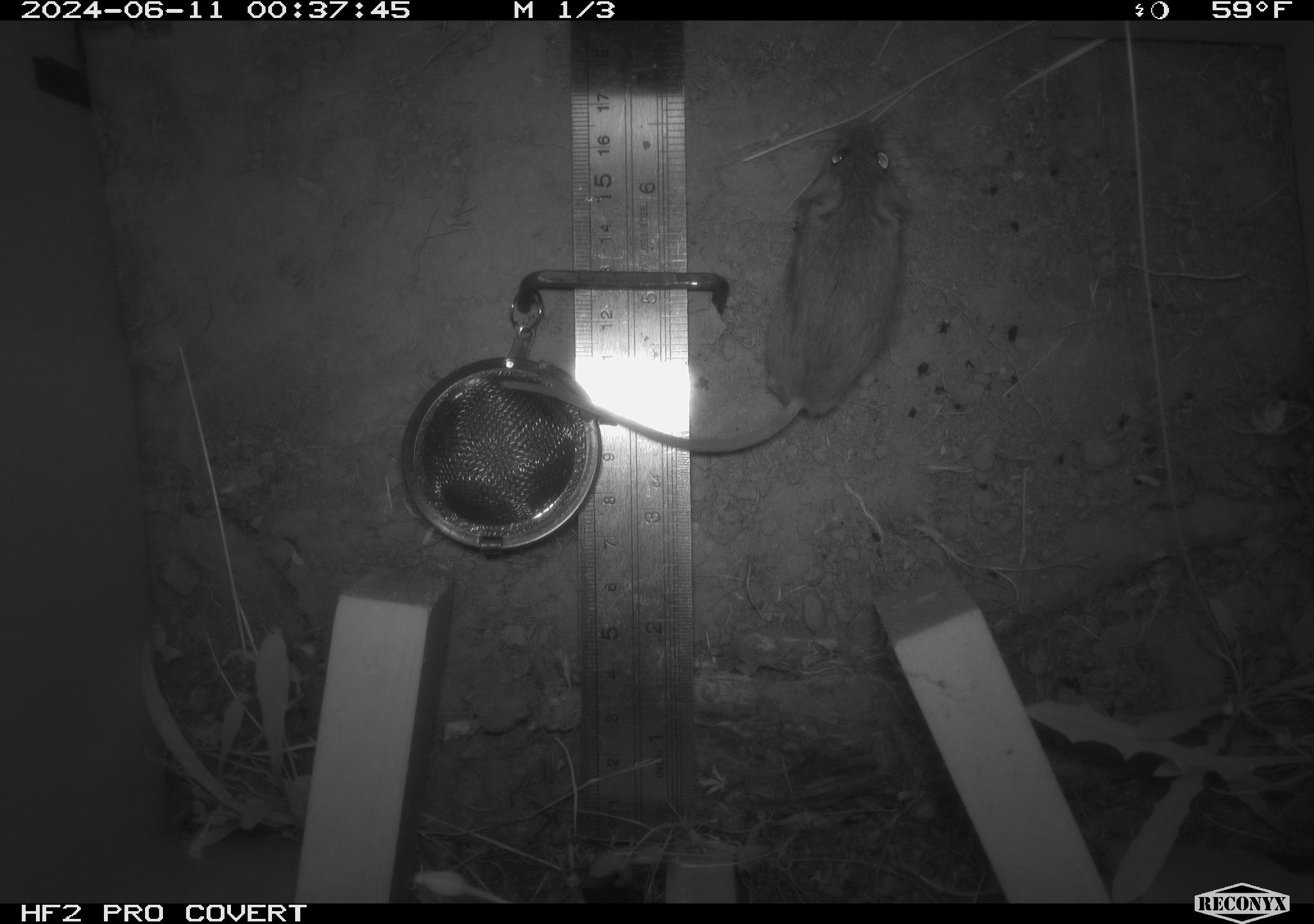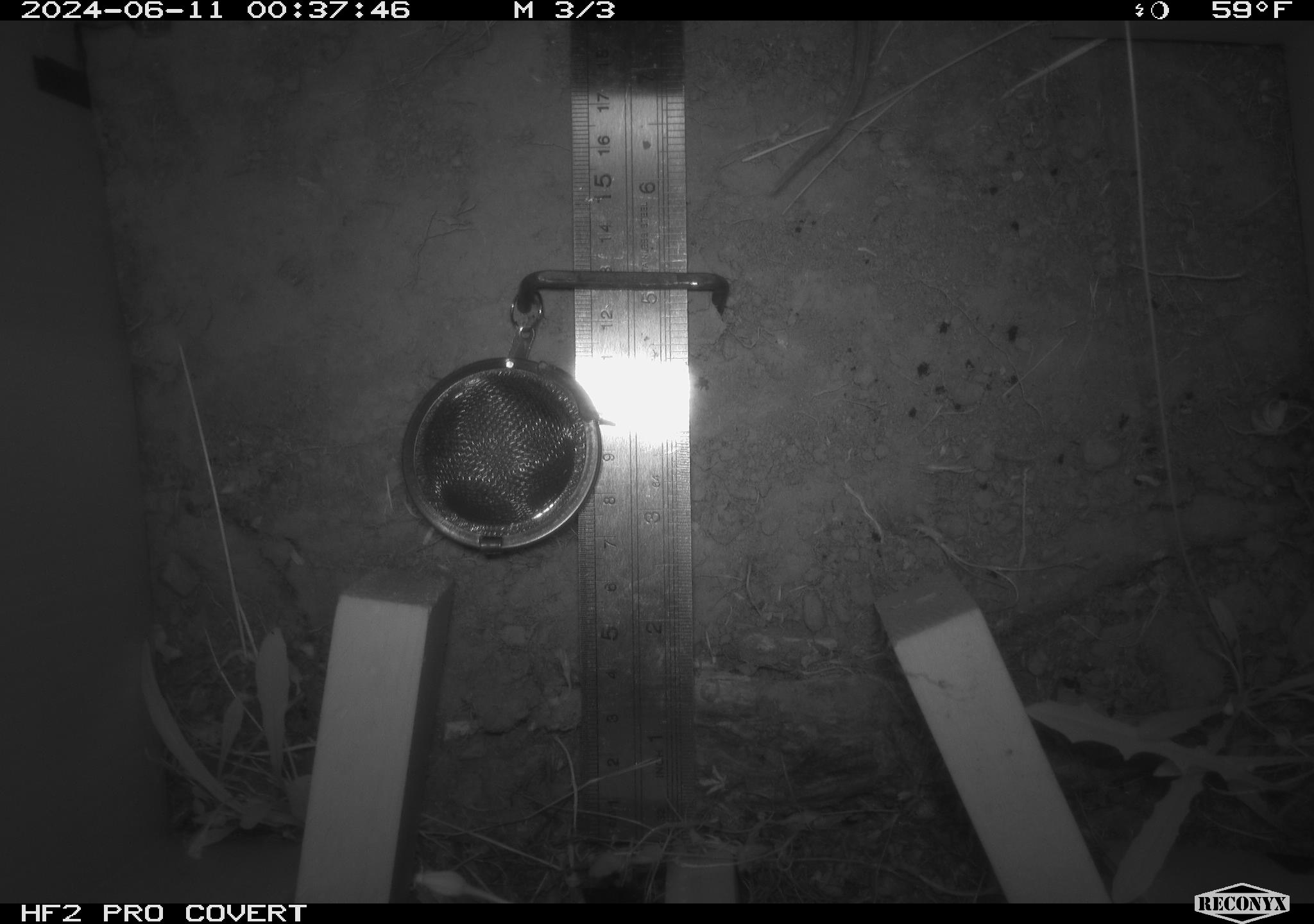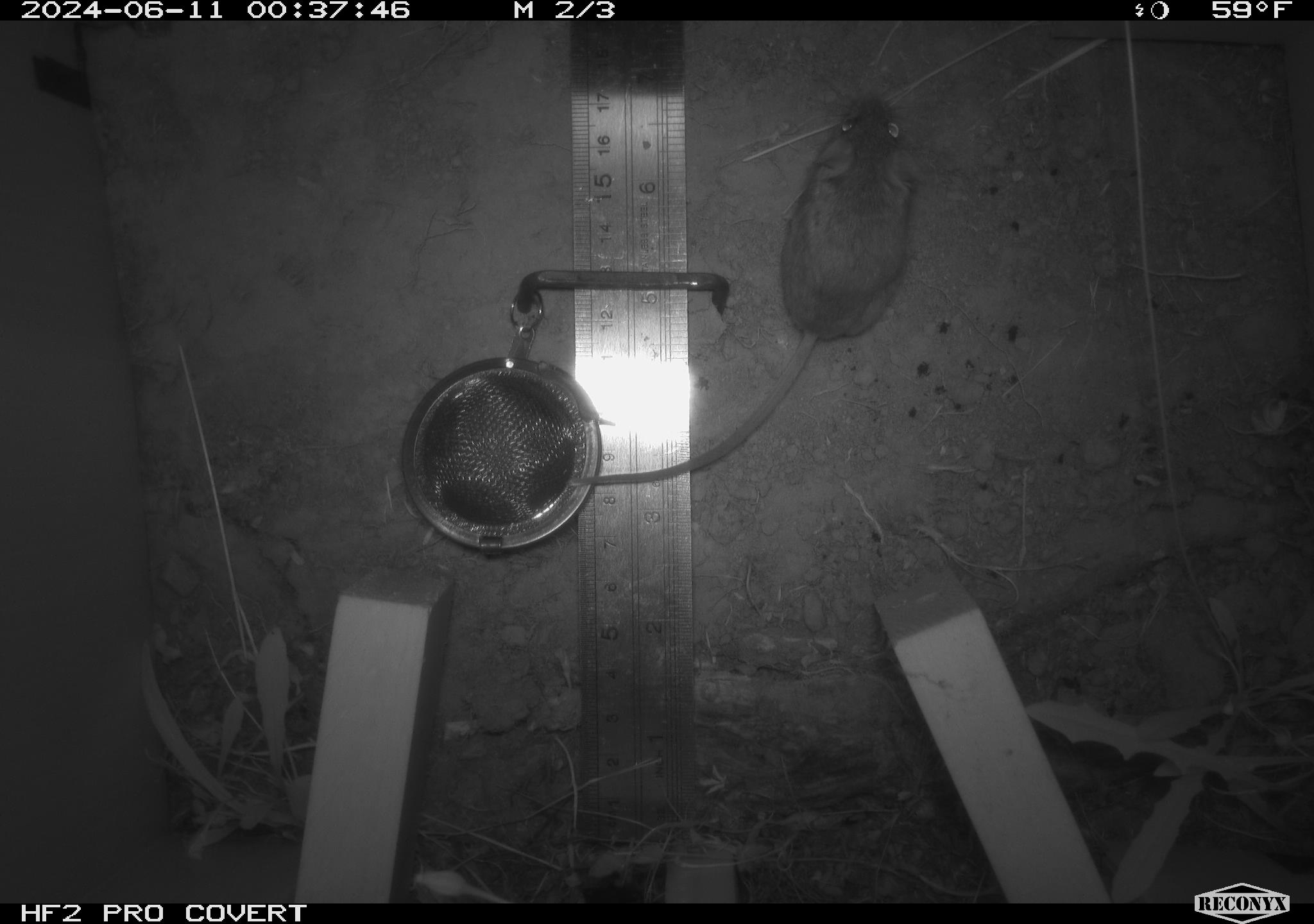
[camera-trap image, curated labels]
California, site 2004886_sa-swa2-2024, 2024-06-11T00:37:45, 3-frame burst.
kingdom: Animalia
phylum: Chordata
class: Mammalia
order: Rodentia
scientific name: Rodentia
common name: mouse species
Mouse species (Rodentia).